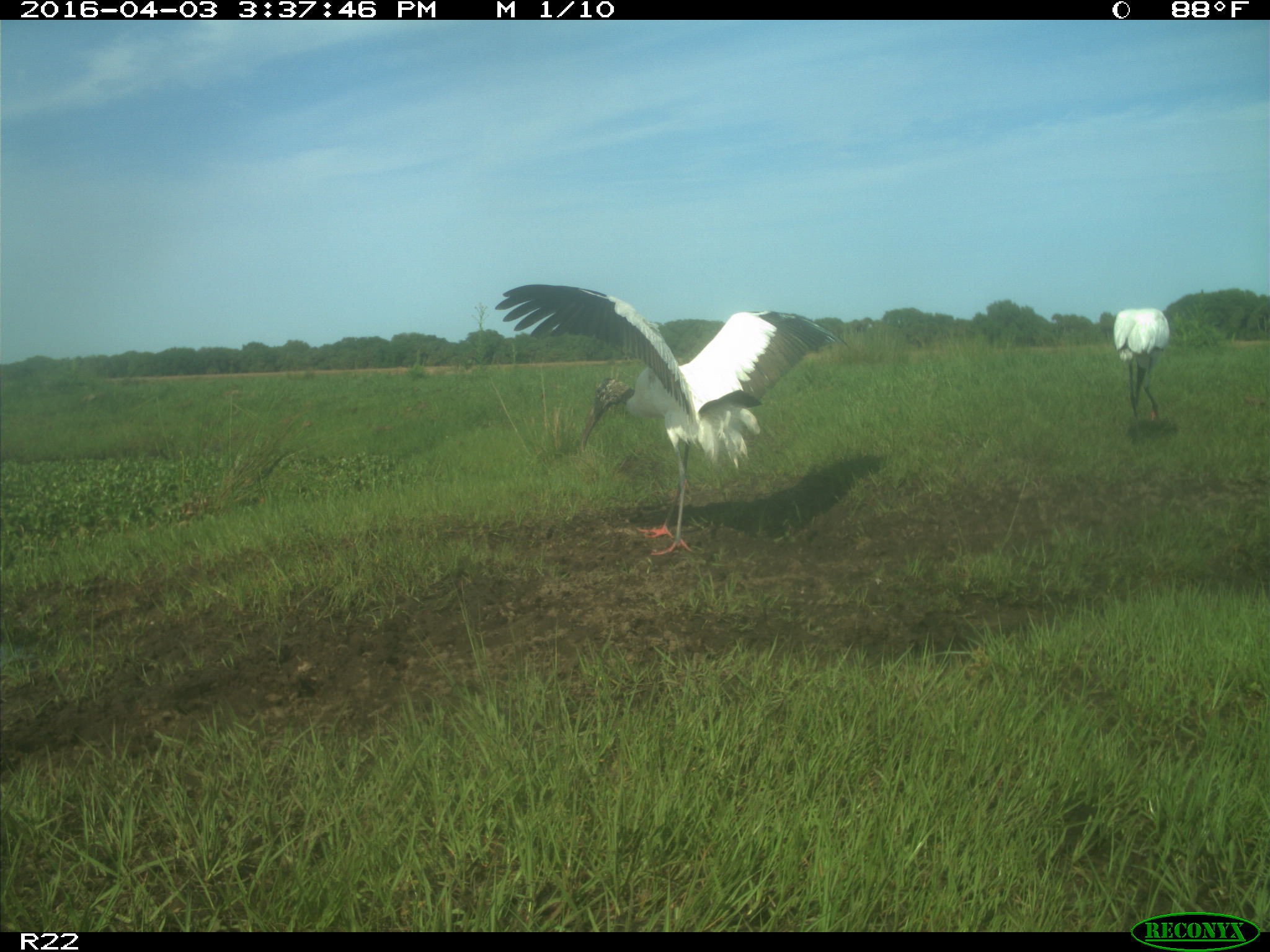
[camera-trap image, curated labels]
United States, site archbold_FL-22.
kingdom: Animalia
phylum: Chordata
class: Aves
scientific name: Aves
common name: birds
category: unidentified bird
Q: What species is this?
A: Unidentified bird (birds) (Aves).